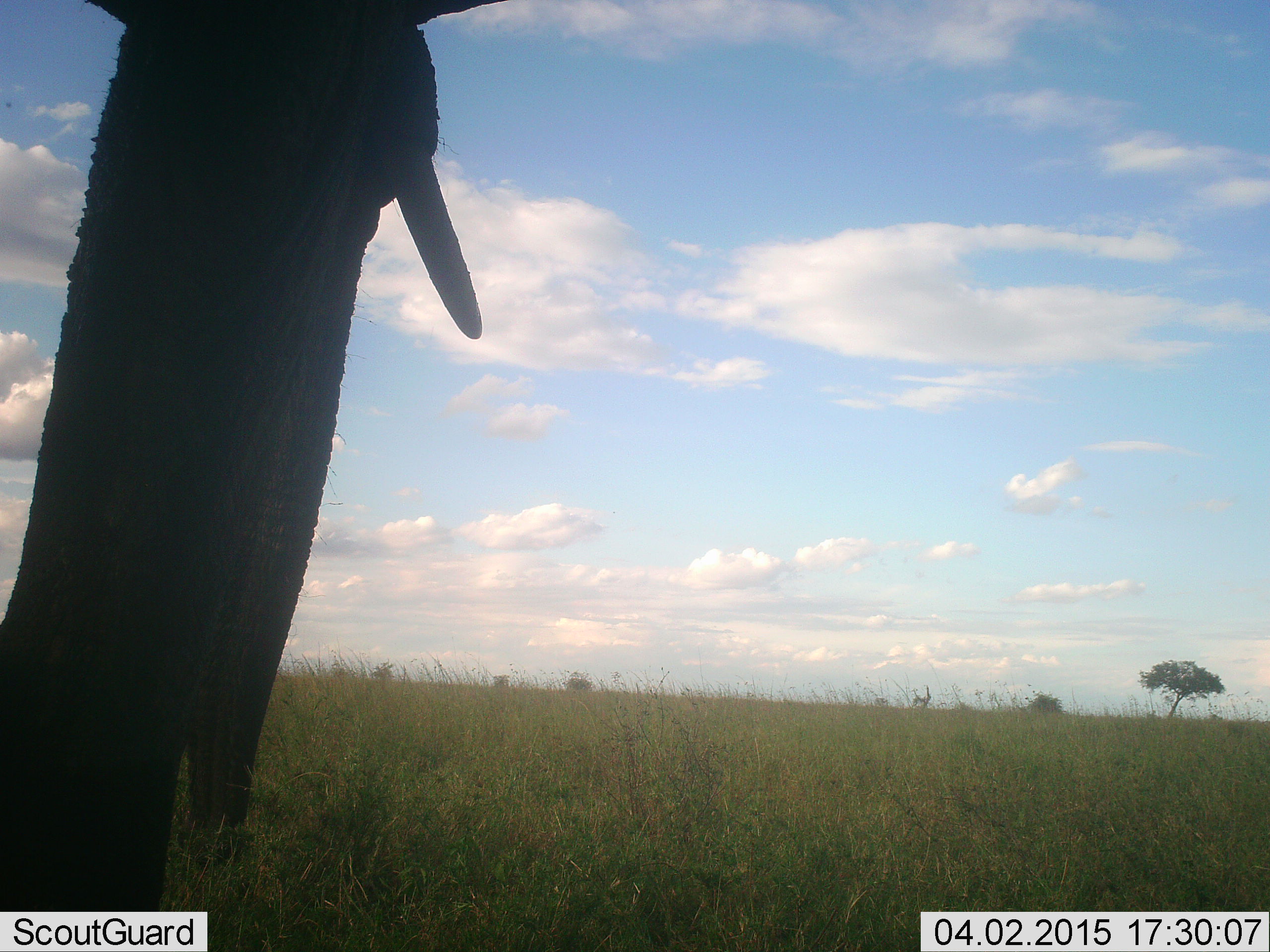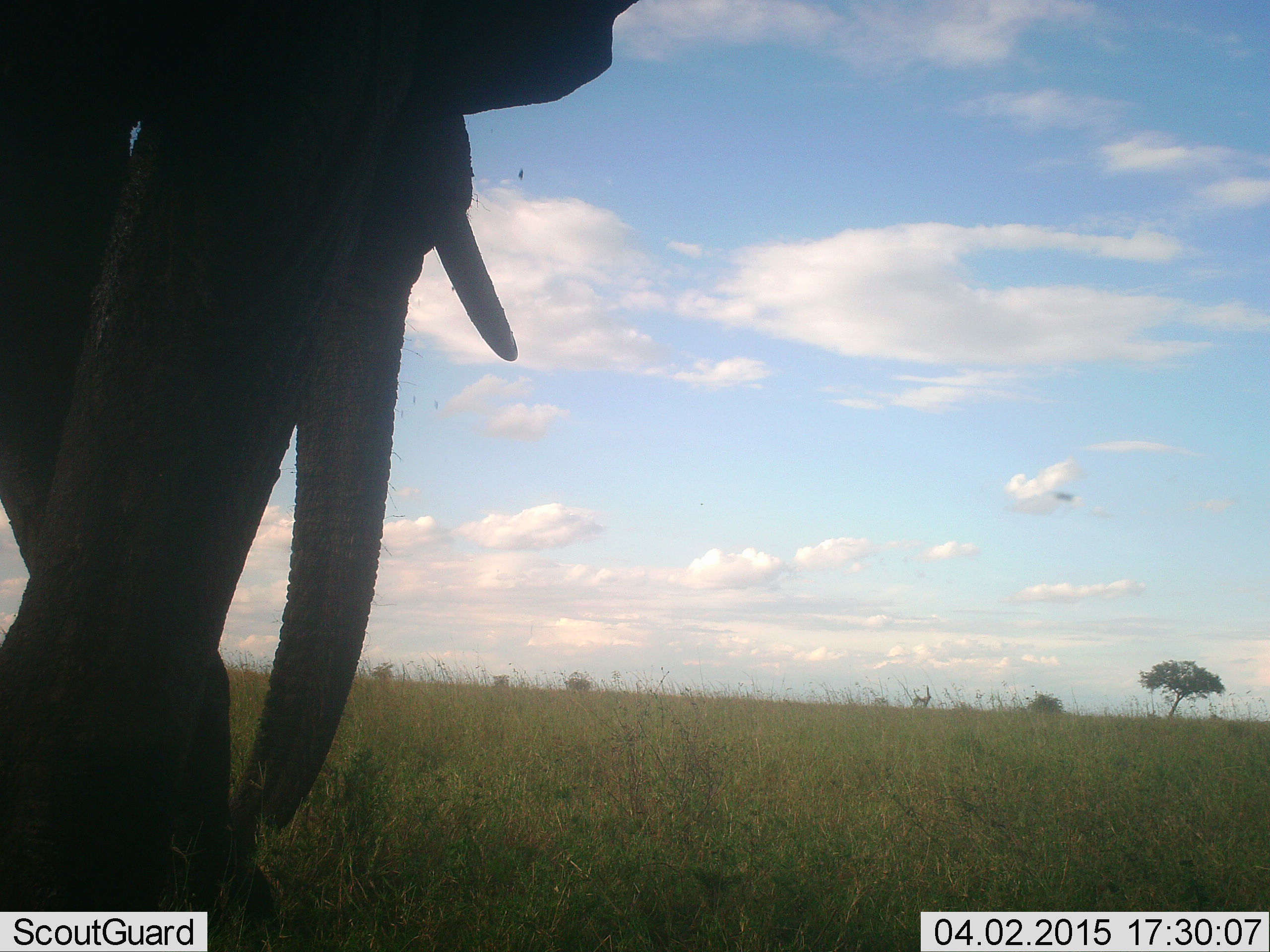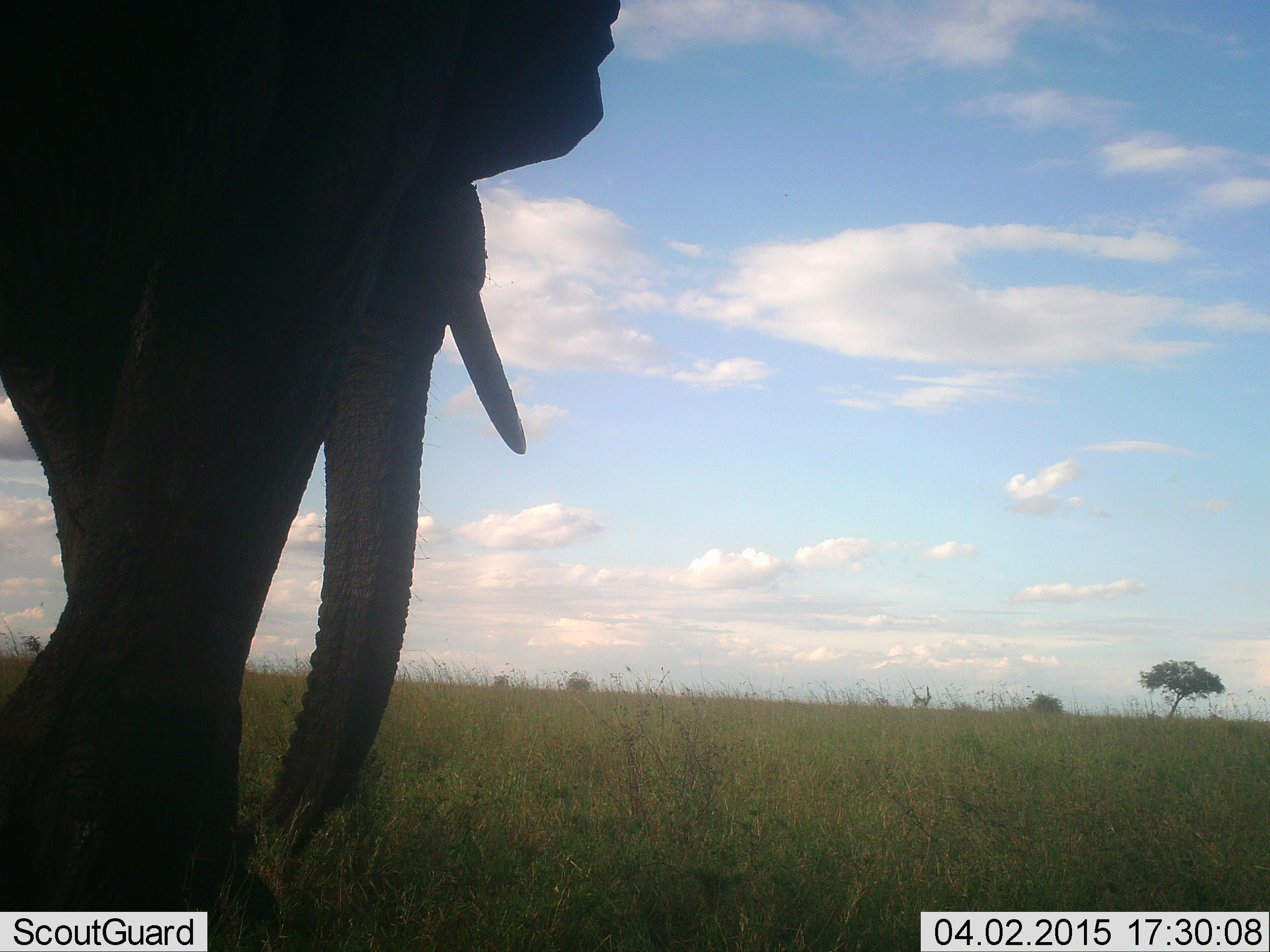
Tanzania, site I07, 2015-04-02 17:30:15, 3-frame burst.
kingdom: Animalia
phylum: Chordata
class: Mammalia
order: Proboscidea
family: Elephantidae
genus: Loxodonta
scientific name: Loxodonta africana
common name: african bush elephant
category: elephant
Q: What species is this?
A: Elephant (african bush elephant) (Loxodonta africana).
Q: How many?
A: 1.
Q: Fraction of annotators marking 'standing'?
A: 25%.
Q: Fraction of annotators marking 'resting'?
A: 0%.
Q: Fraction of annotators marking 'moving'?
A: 75%.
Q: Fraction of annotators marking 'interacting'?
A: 0%.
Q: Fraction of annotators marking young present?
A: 0%.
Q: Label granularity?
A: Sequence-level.